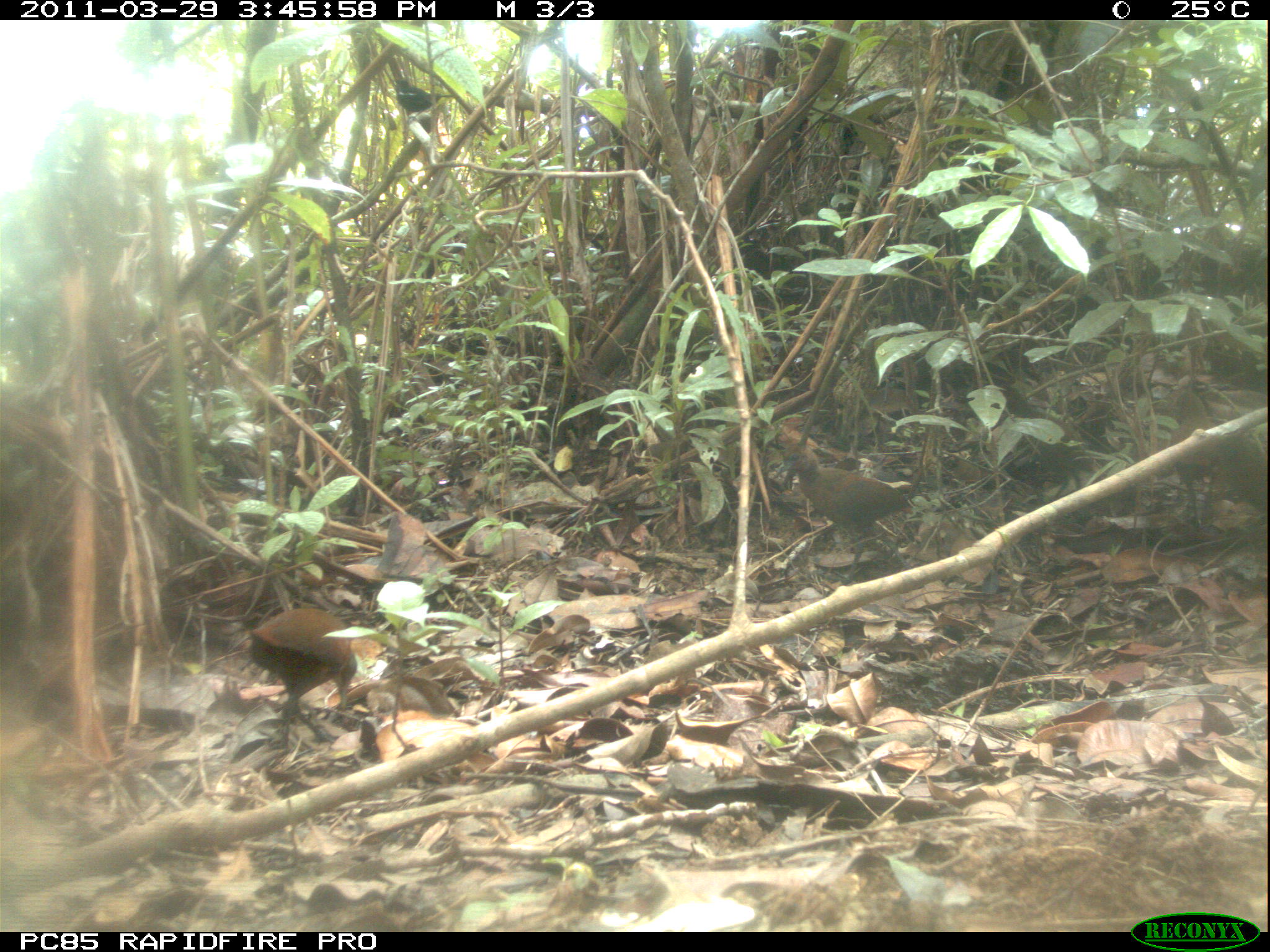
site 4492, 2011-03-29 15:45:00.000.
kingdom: Animalia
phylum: Chordata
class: Aves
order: Gruiformes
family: Sarothruridae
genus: Mentocrex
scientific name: Mentocrex kioloides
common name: madagascar wood rail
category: canirallus kioloides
Canirallus kioloides (madagascar wood rail) (Mentocrex kioloides), count 3.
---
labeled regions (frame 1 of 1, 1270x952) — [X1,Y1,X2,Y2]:
canirallus kioloides: [767,444,909,580]; [245,605,359,737]